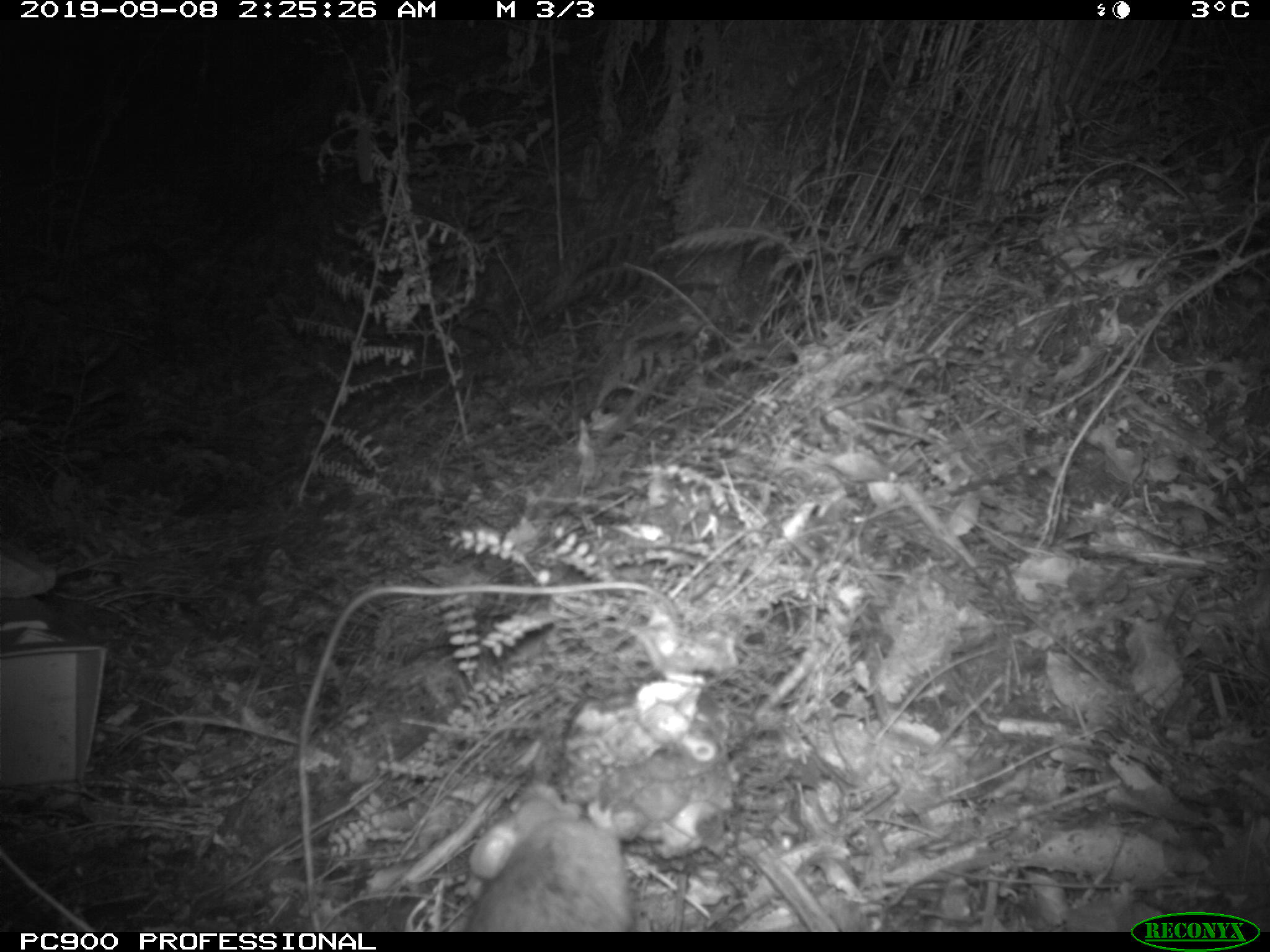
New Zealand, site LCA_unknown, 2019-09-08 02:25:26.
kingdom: Animalia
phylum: Chordata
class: Mammalia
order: Rodentia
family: Muridae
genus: Rattus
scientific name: Rattus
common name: rat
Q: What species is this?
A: Rat (Rattus).